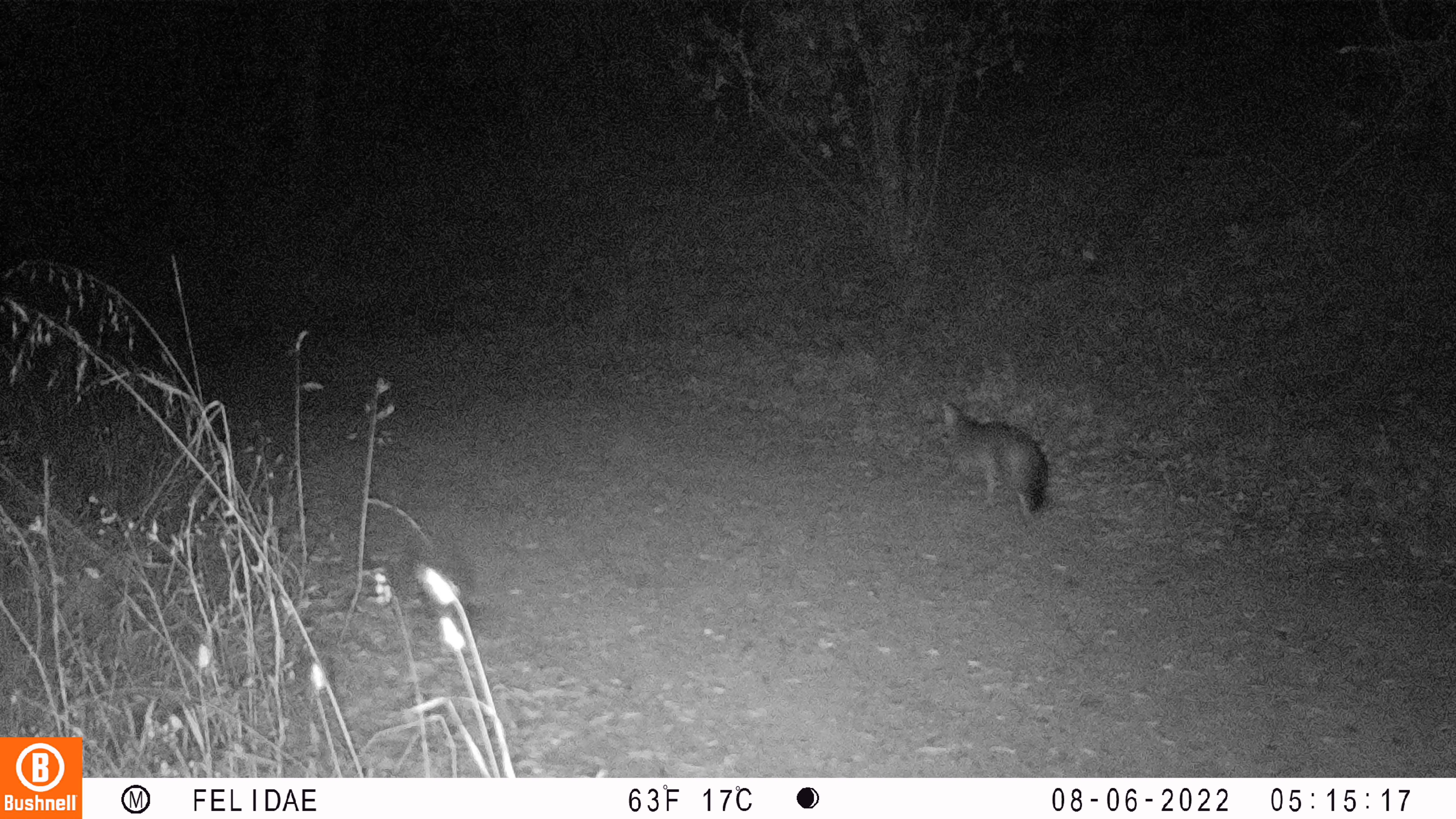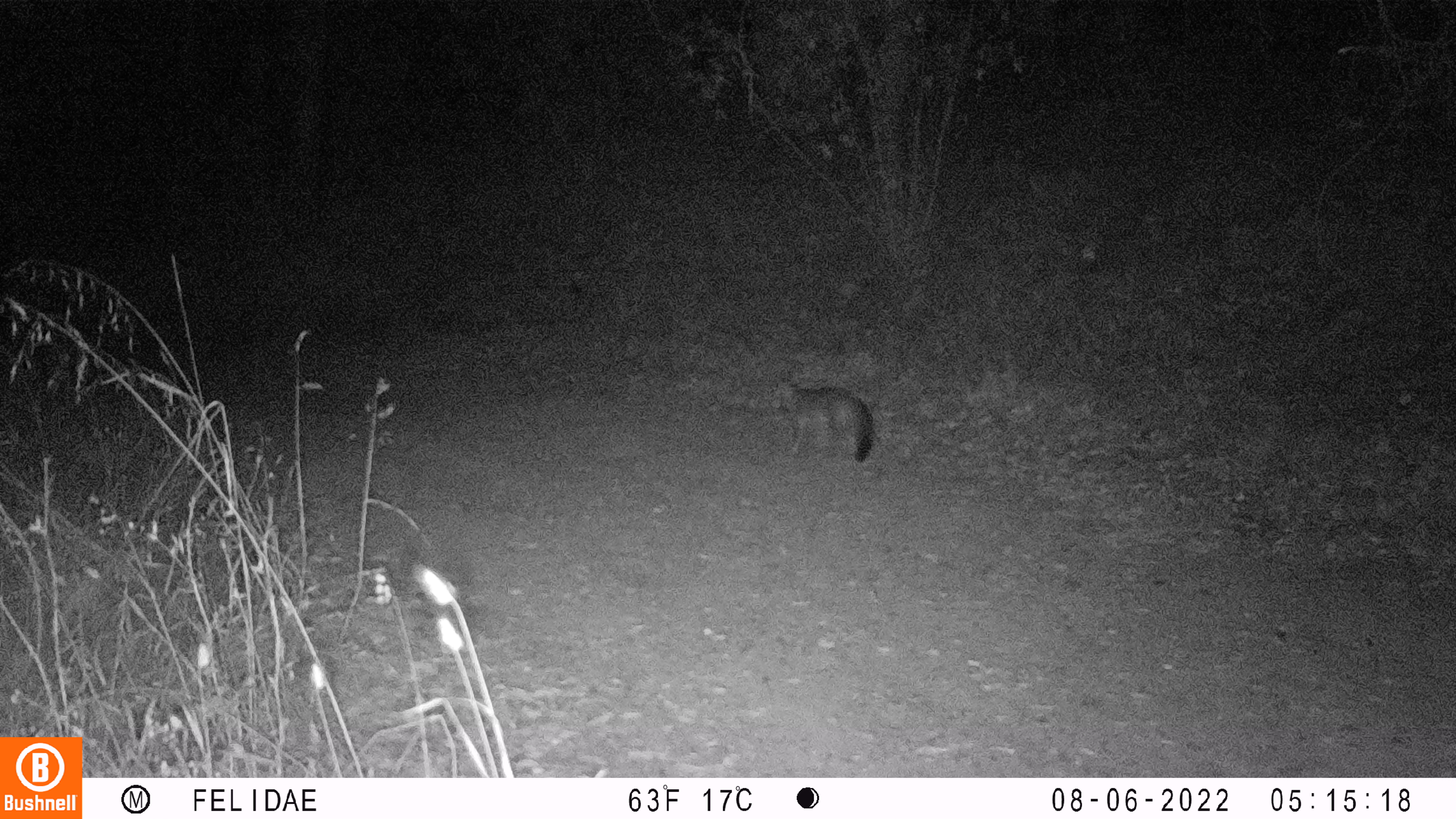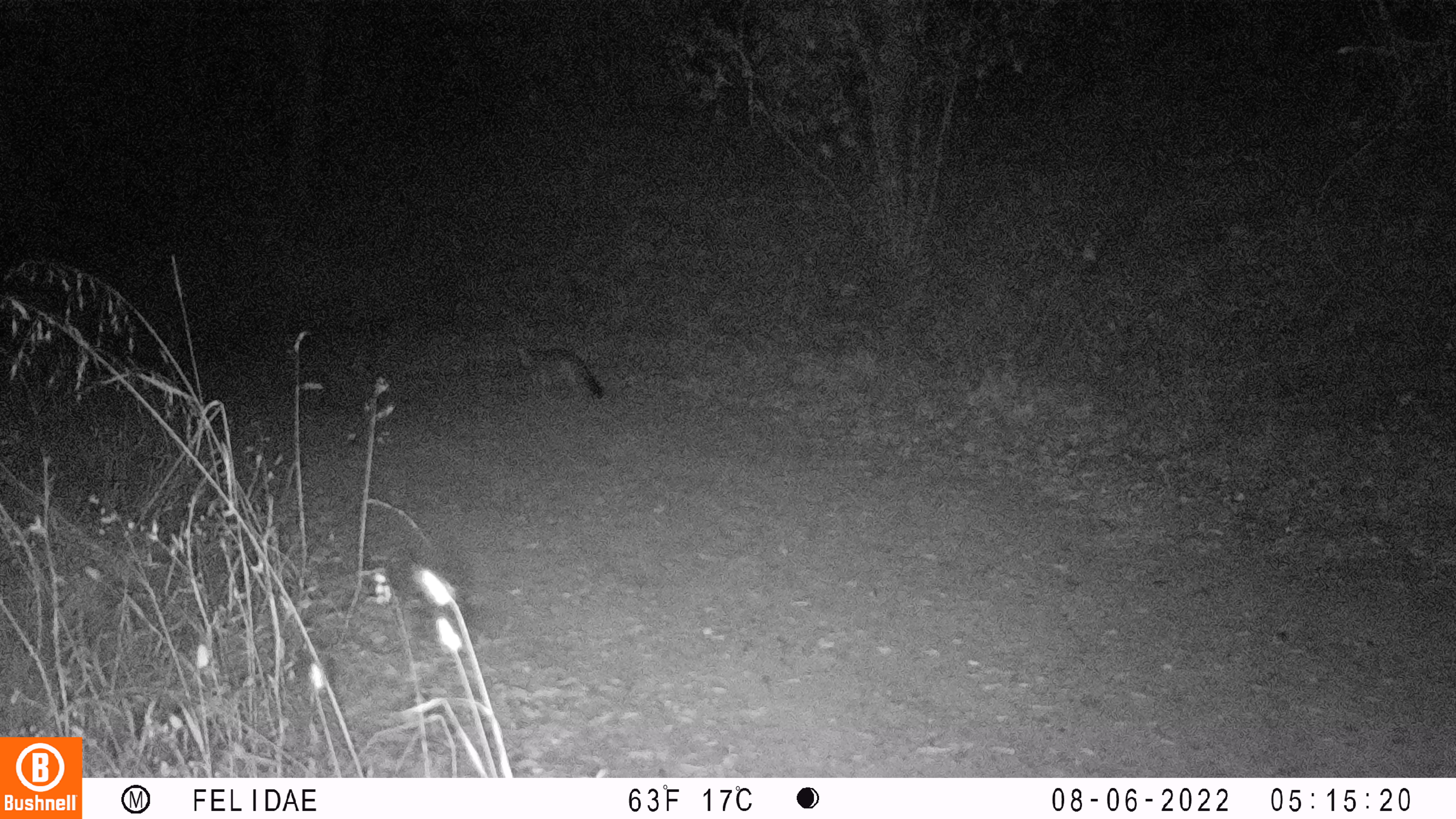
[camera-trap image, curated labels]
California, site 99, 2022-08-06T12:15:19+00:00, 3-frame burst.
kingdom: Animalia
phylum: Chordata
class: Mammalia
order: Carnivora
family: Canidae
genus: Urocyon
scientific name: Urocyon cinereoargenteus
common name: gray fox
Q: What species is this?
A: Gray fox (Urocyon cinereoargenteus).